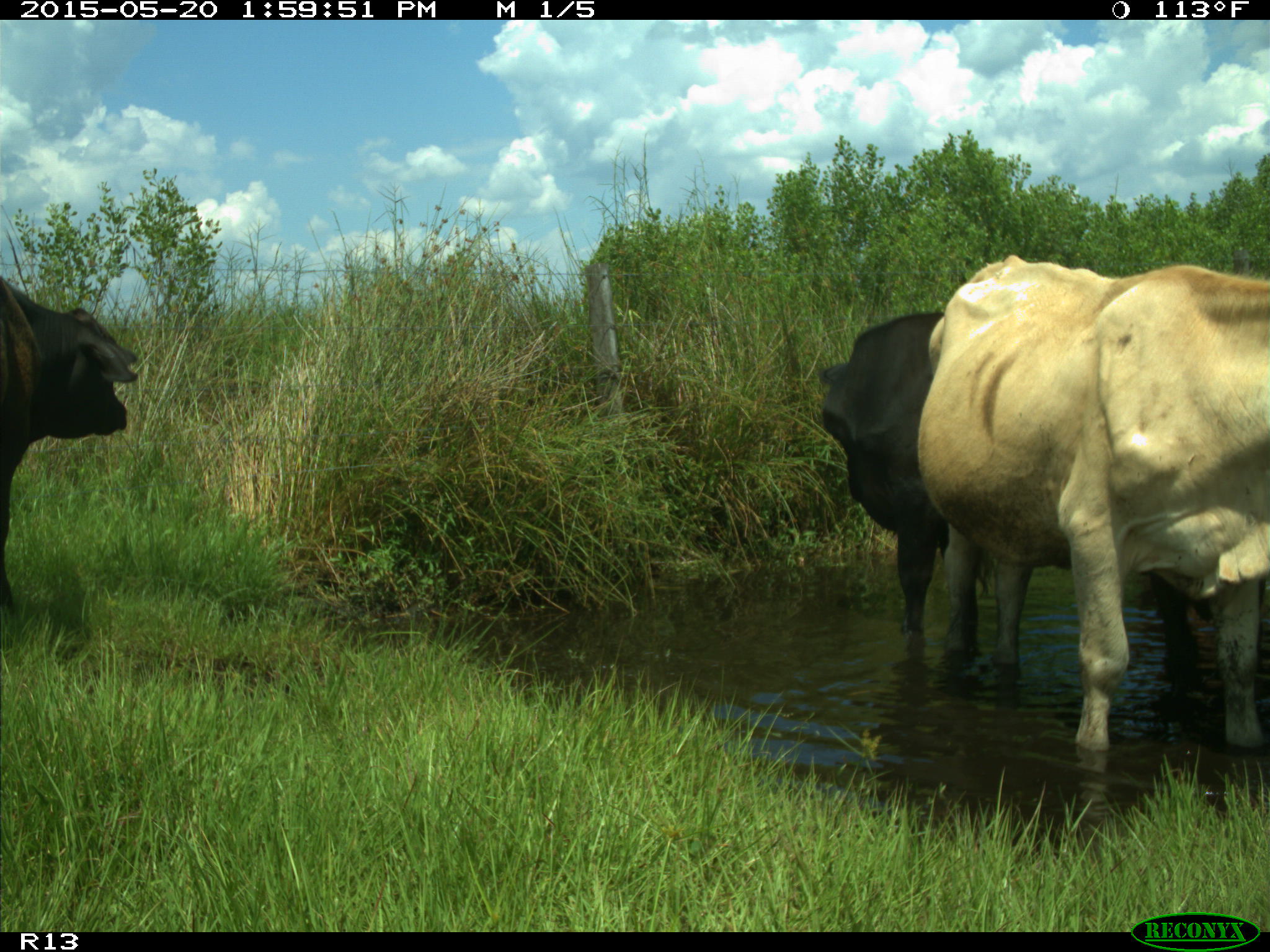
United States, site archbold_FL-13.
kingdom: Animalia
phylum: Chordata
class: Mammalia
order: Artiodactyla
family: Bovidae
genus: Bos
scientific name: Bos taurus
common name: domestic cow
Bos taurus (domestic cow).